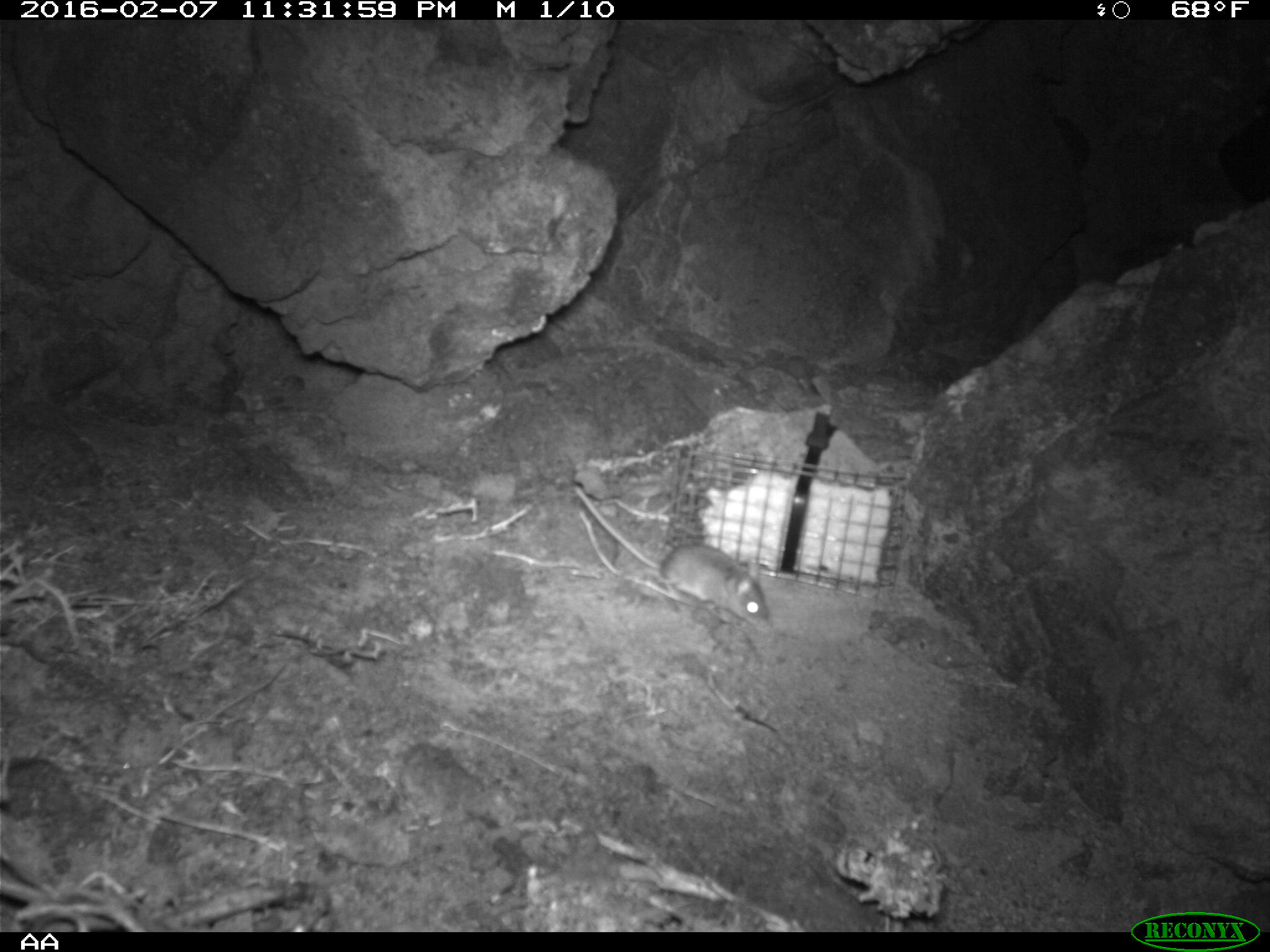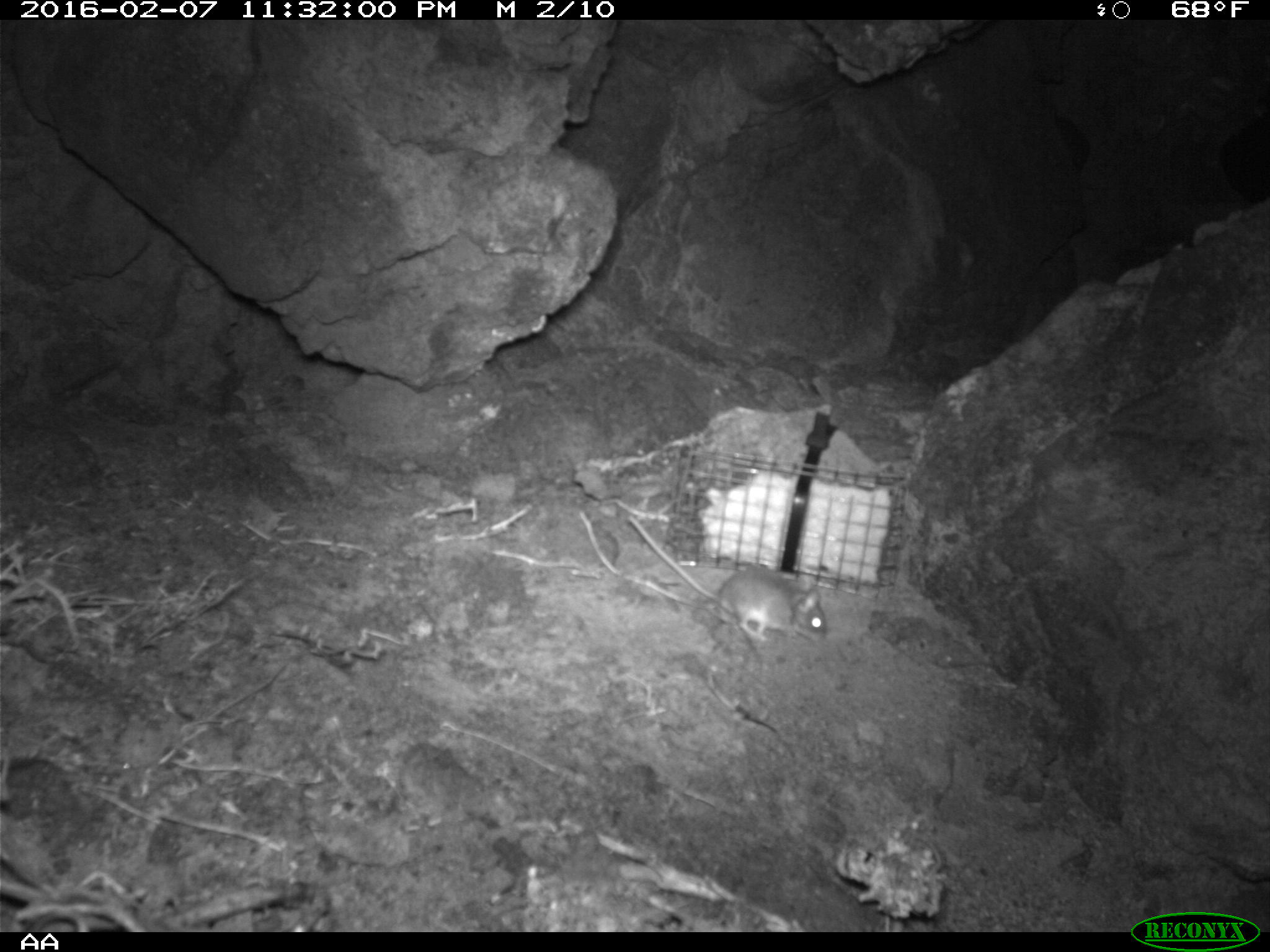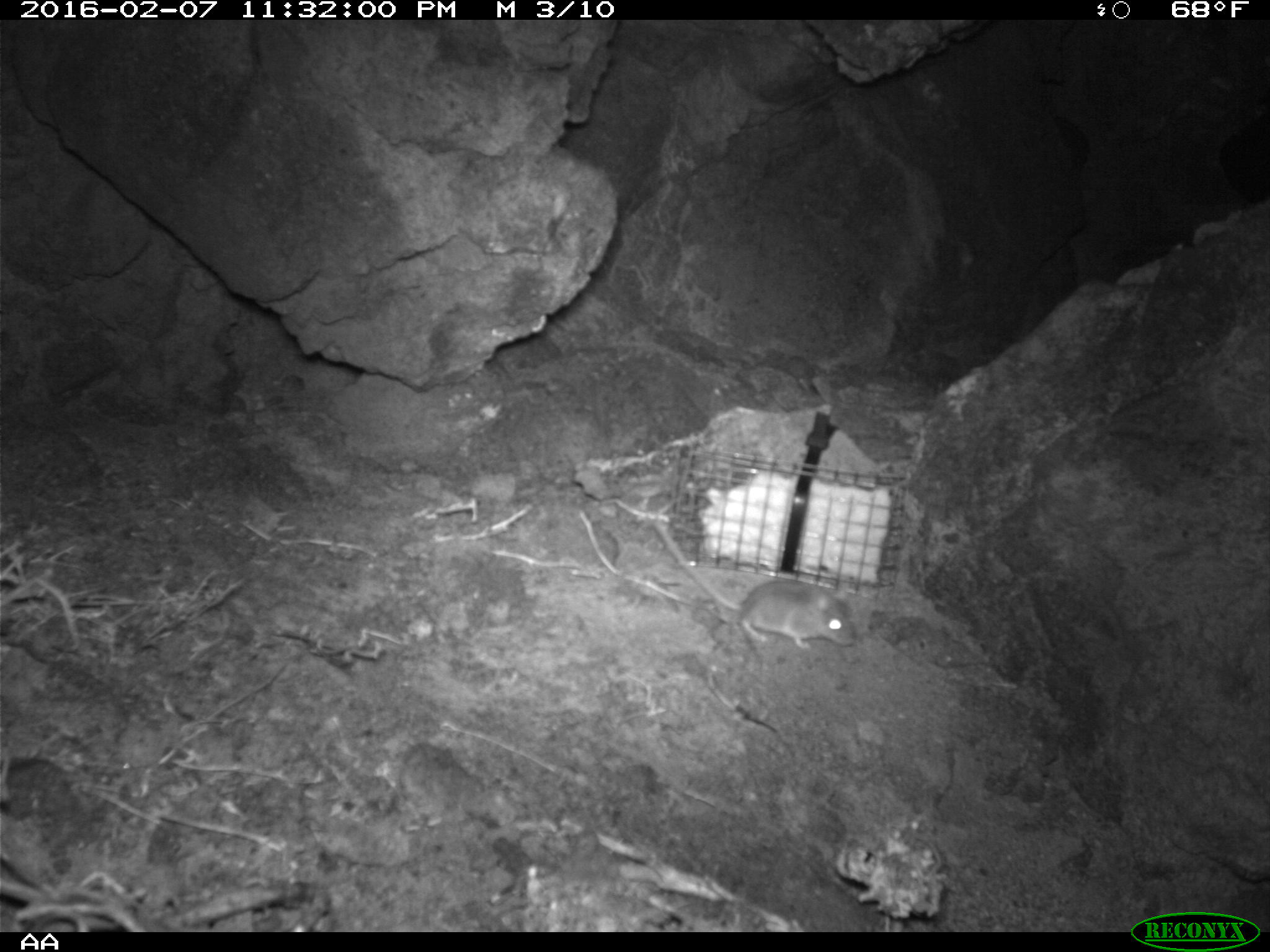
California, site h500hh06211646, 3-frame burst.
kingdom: Animalia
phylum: Chordata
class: Mammalia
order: Rodentia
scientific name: Rodentia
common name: rodent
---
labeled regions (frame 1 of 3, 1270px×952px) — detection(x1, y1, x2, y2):
rodent: detection(575, 485, 770, 631)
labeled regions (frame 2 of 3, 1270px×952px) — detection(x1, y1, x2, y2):
rodent: detection(627, 515, 827, 641)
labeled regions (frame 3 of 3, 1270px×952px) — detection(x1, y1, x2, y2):
rodent: detection(653, 518, 855, 651)